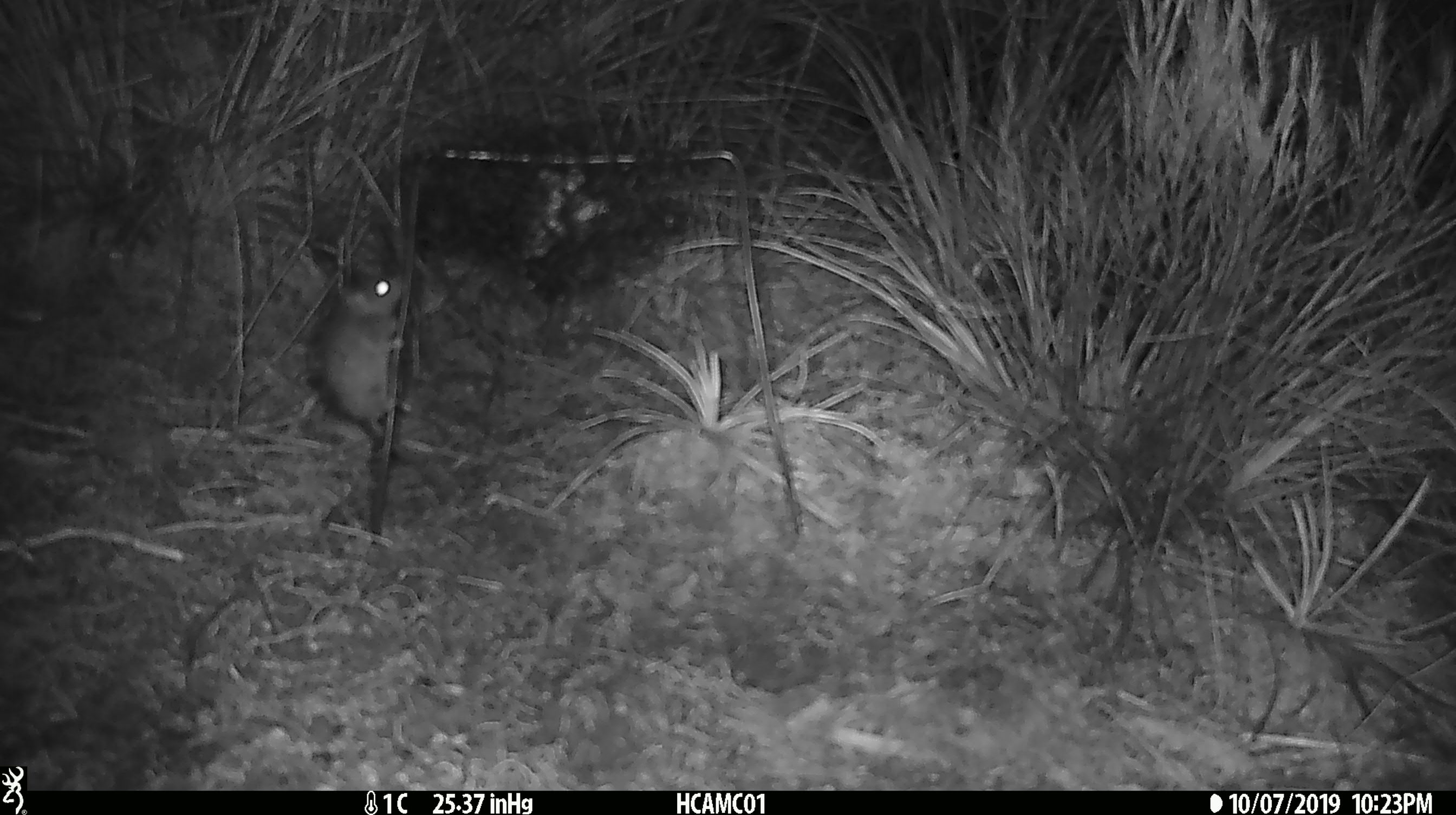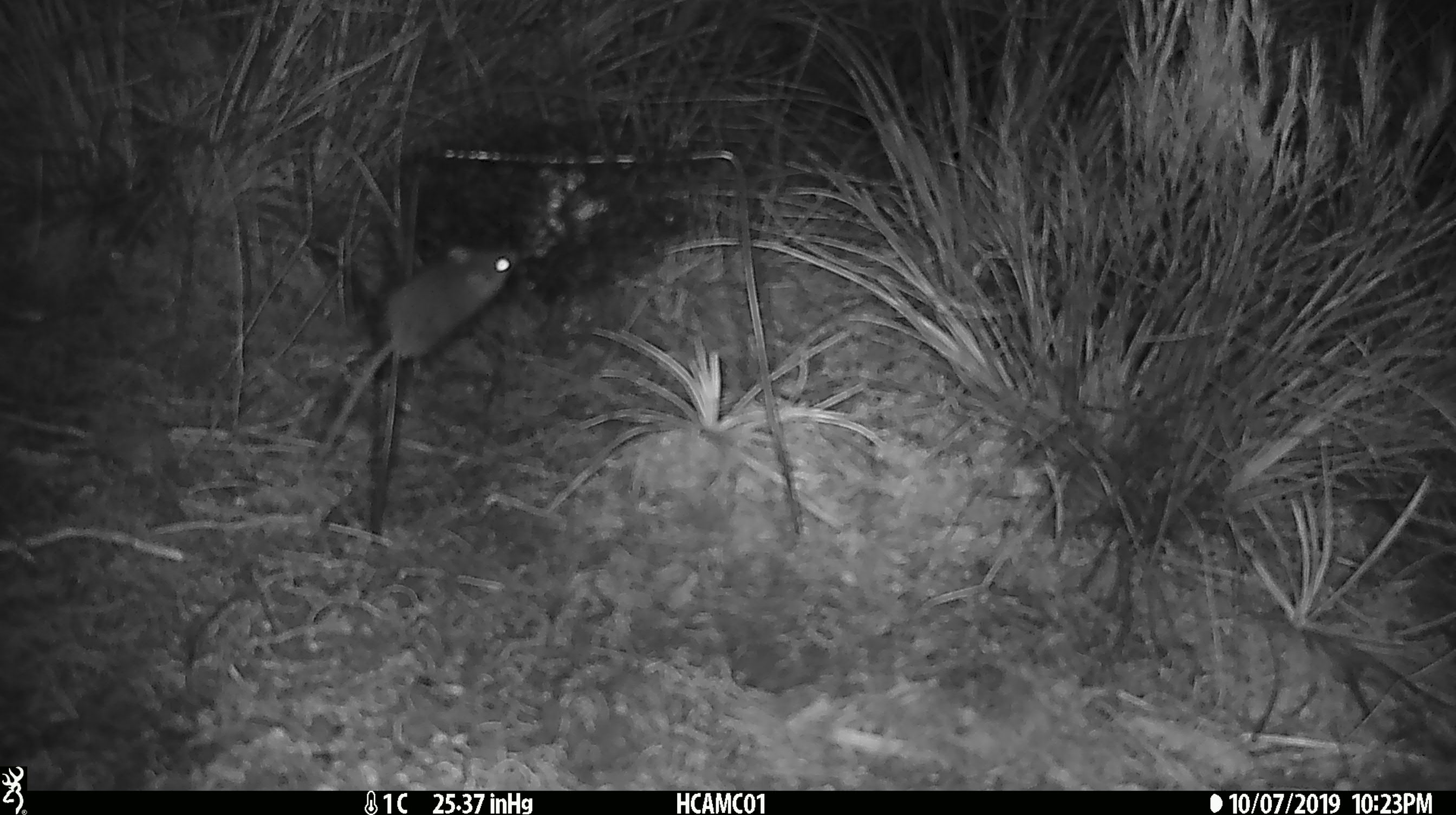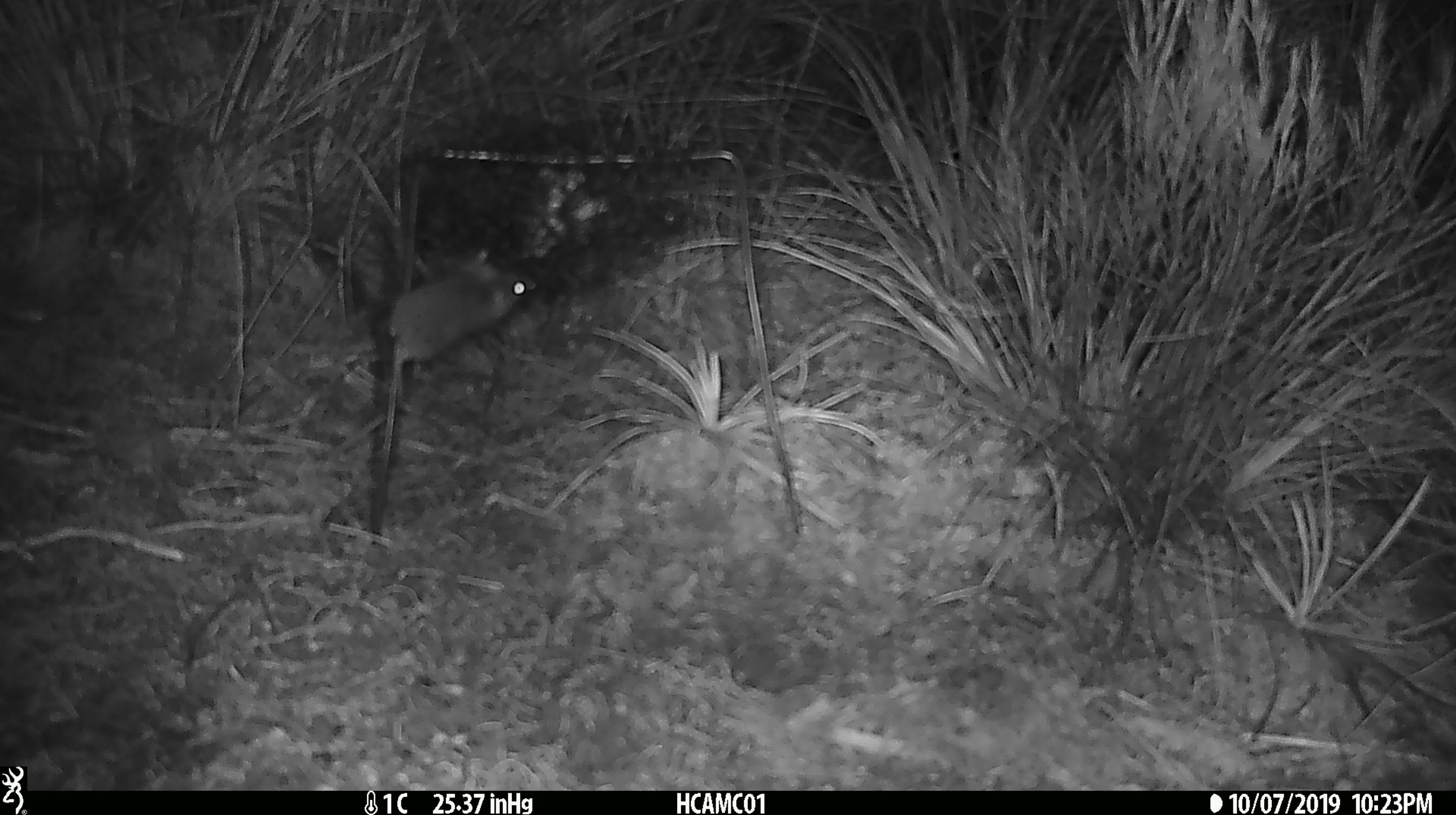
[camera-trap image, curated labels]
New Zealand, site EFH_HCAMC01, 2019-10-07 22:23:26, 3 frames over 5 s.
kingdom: Animalia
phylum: Chordata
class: Mammalia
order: Rodentia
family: Muridae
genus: Mus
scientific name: Mus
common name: mouse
Mouse (Mus).